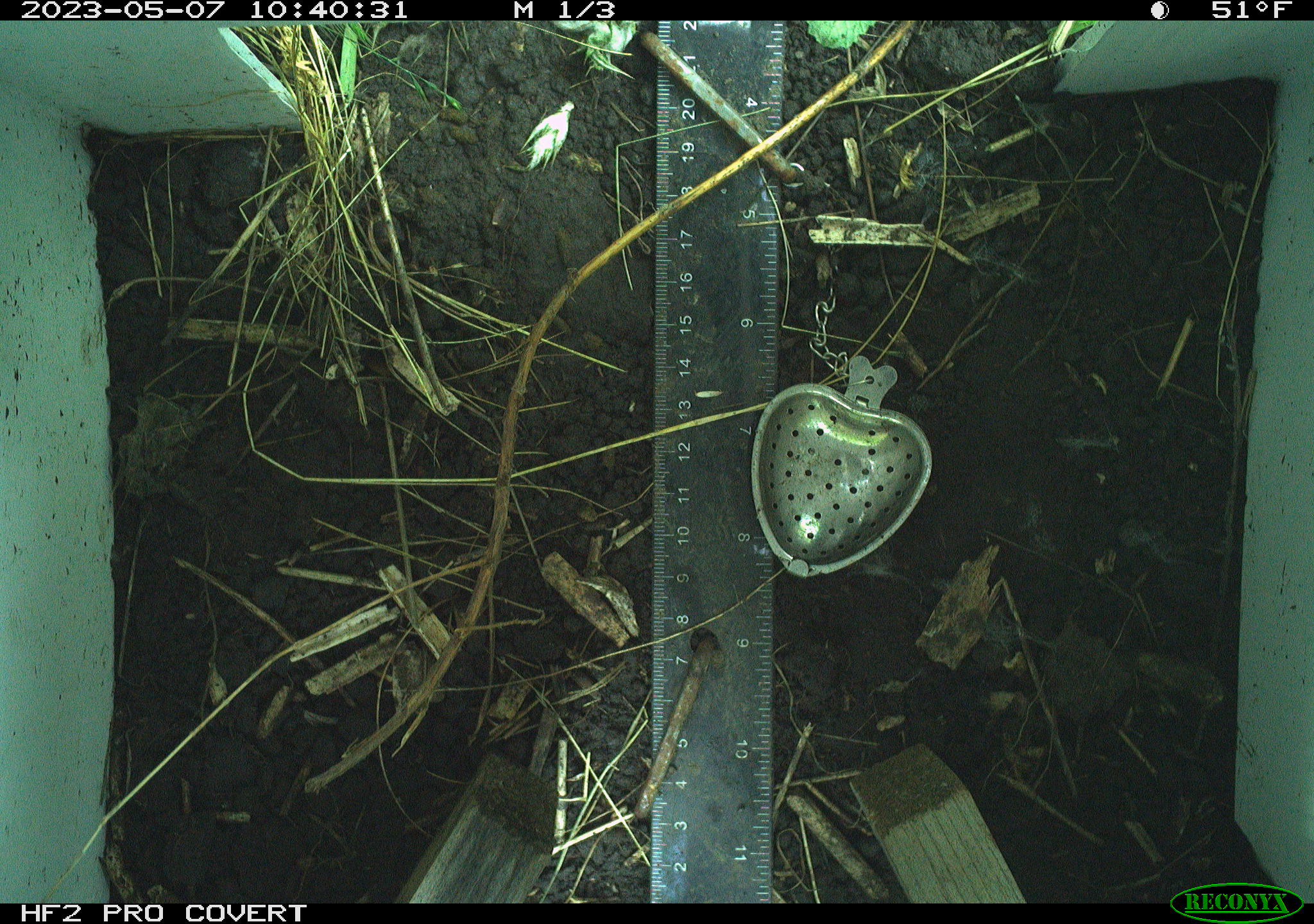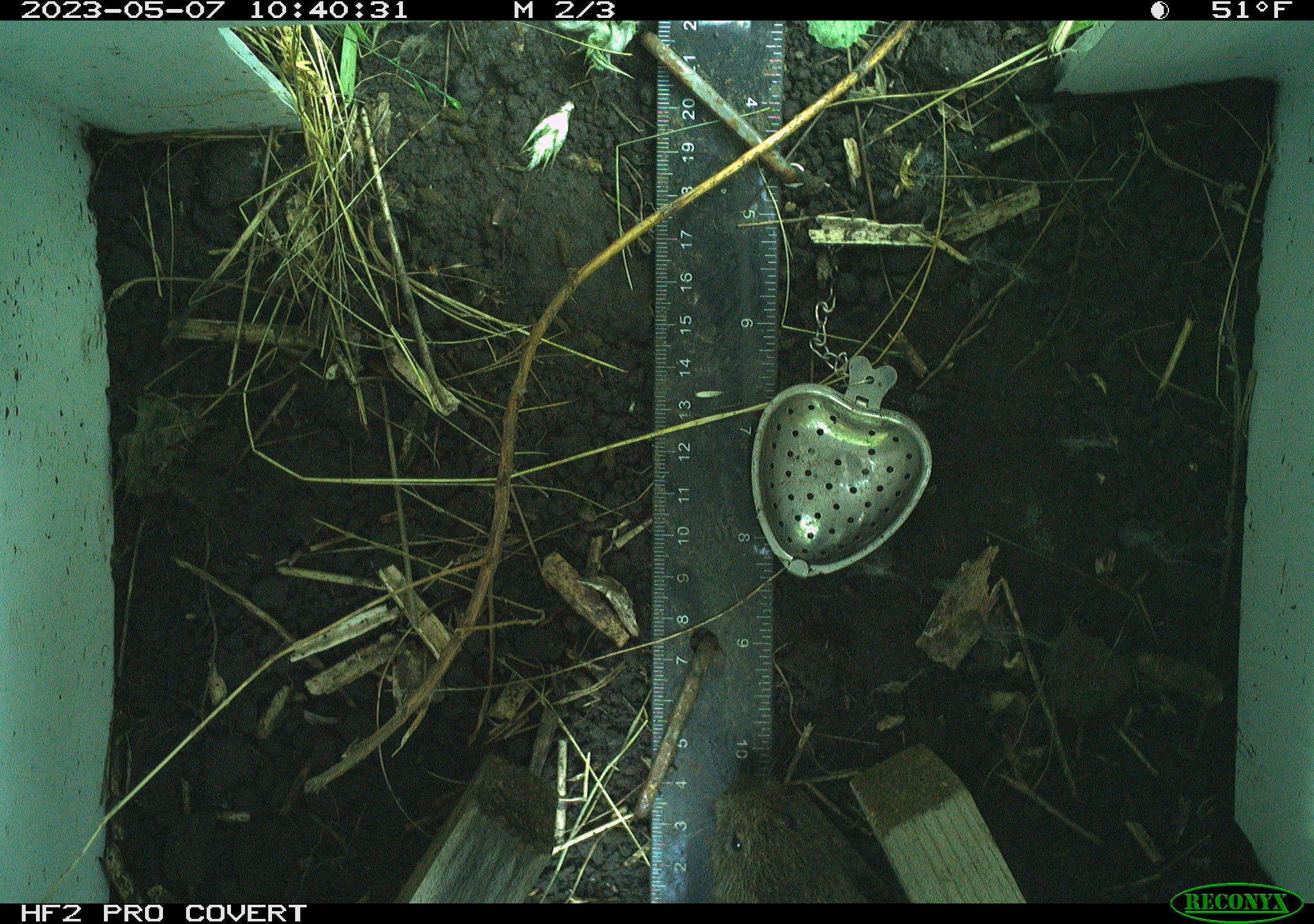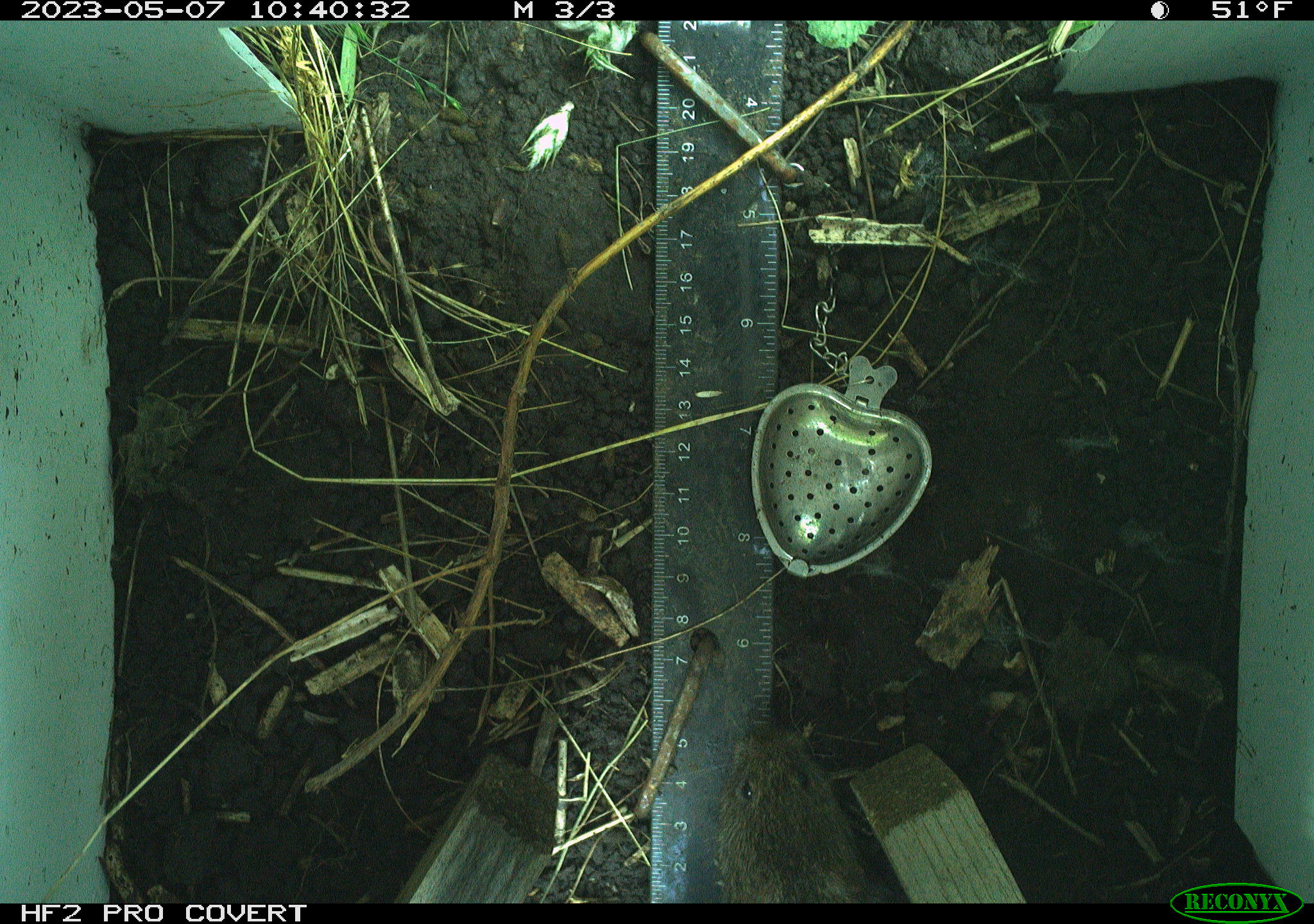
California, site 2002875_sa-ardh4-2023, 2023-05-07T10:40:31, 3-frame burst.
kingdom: Animalia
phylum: Chordata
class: Mammalia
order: Rodentia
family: Cricetidae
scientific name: Arvicolinae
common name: voles, lemmings, and muskrats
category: arvicolinae subfamily